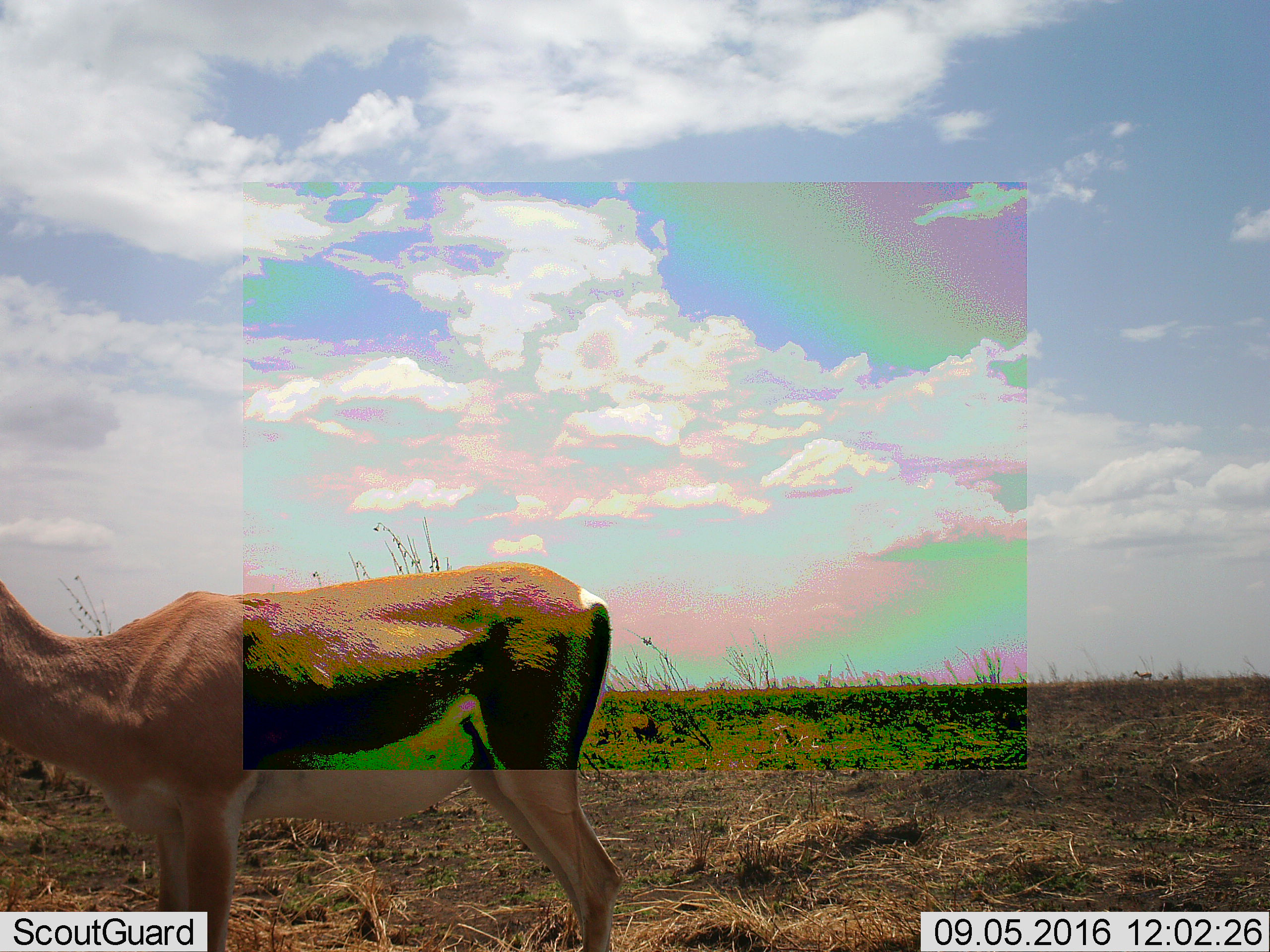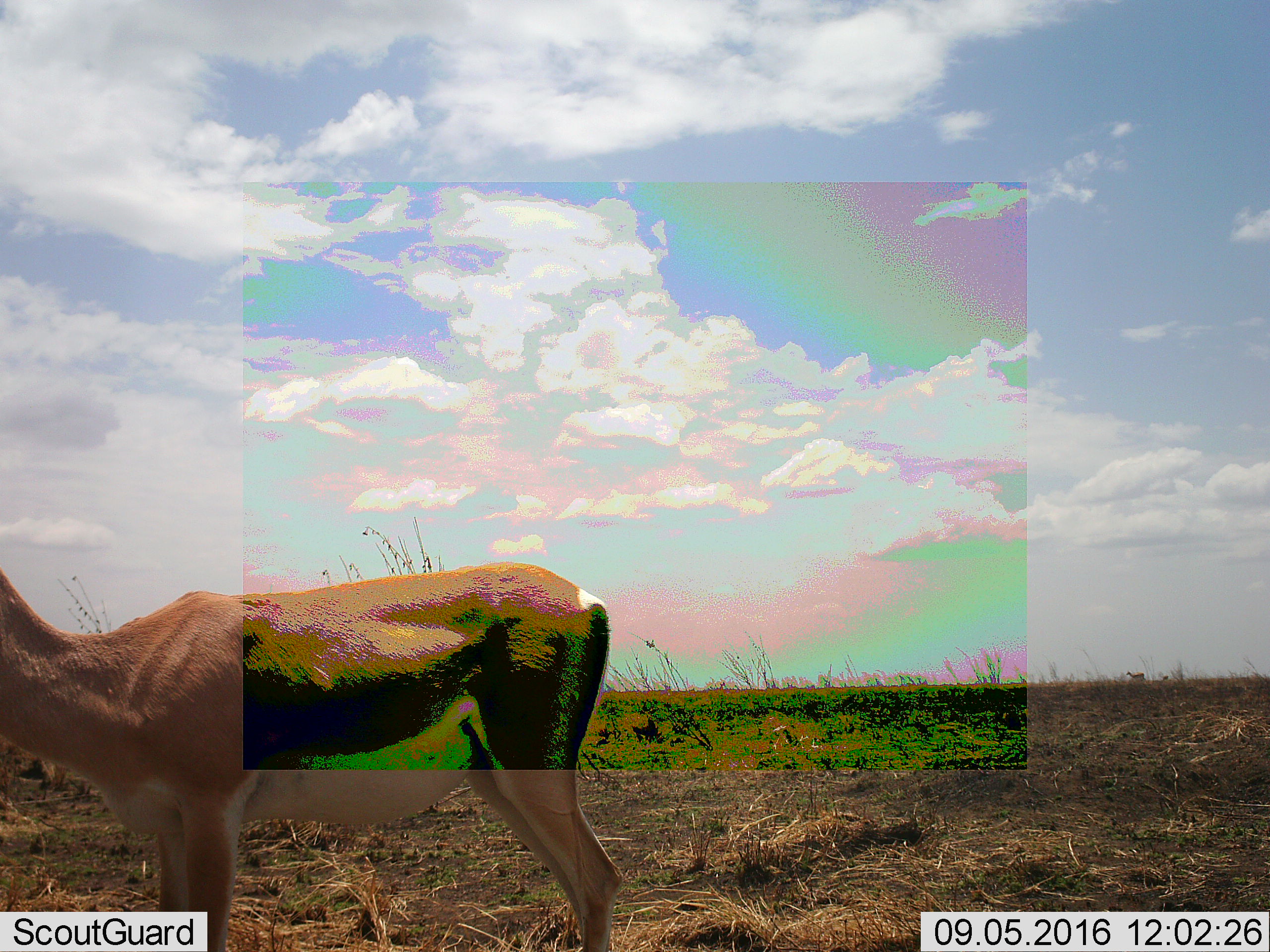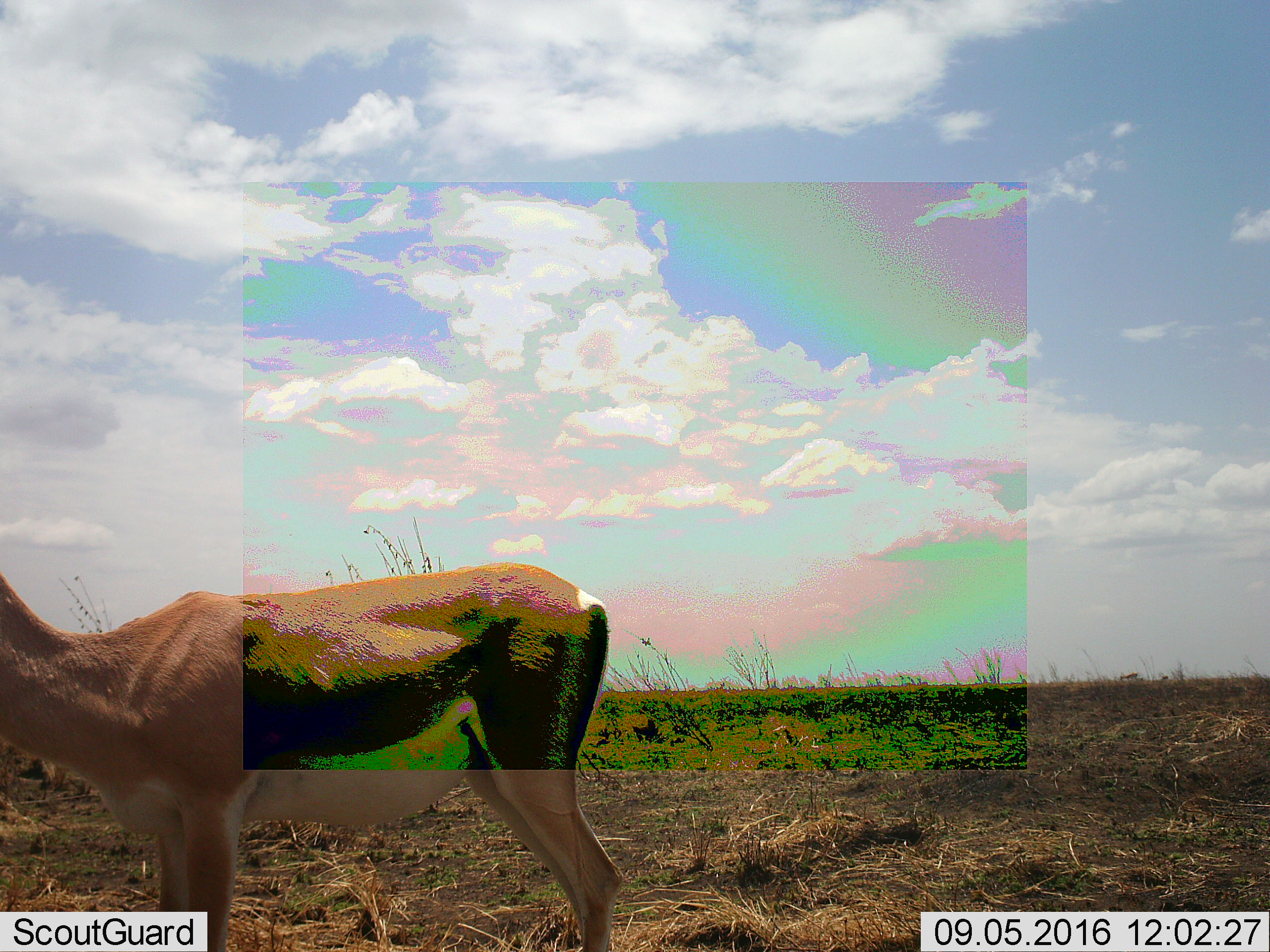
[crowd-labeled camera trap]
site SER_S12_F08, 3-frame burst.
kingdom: Animalia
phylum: Chordata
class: Mammalia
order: Artiodactyla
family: Bovidae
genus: Eudorcas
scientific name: Eudorcas thomsonii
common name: thomson's gazelle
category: gazellethomsons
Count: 2.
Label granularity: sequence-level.